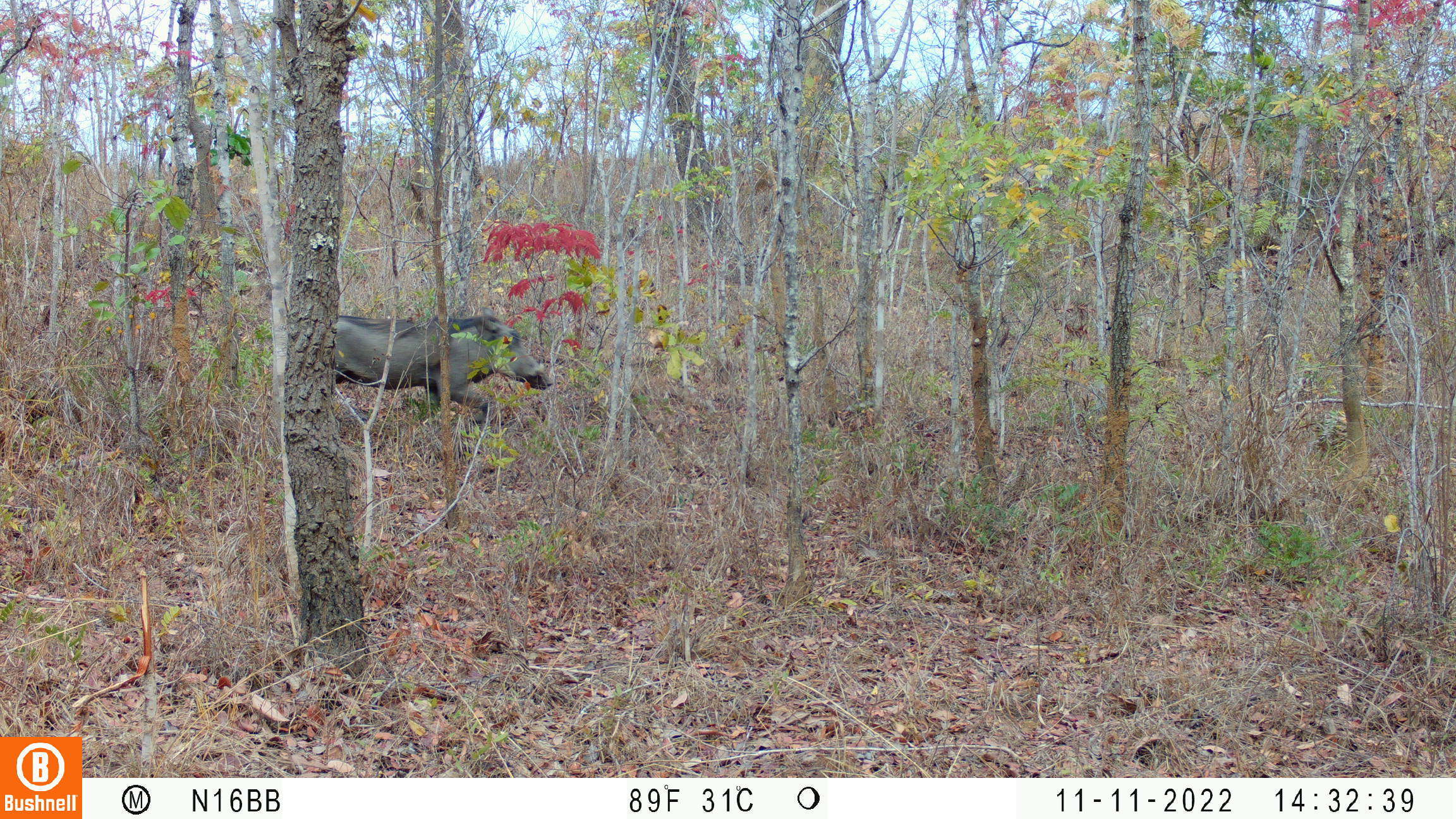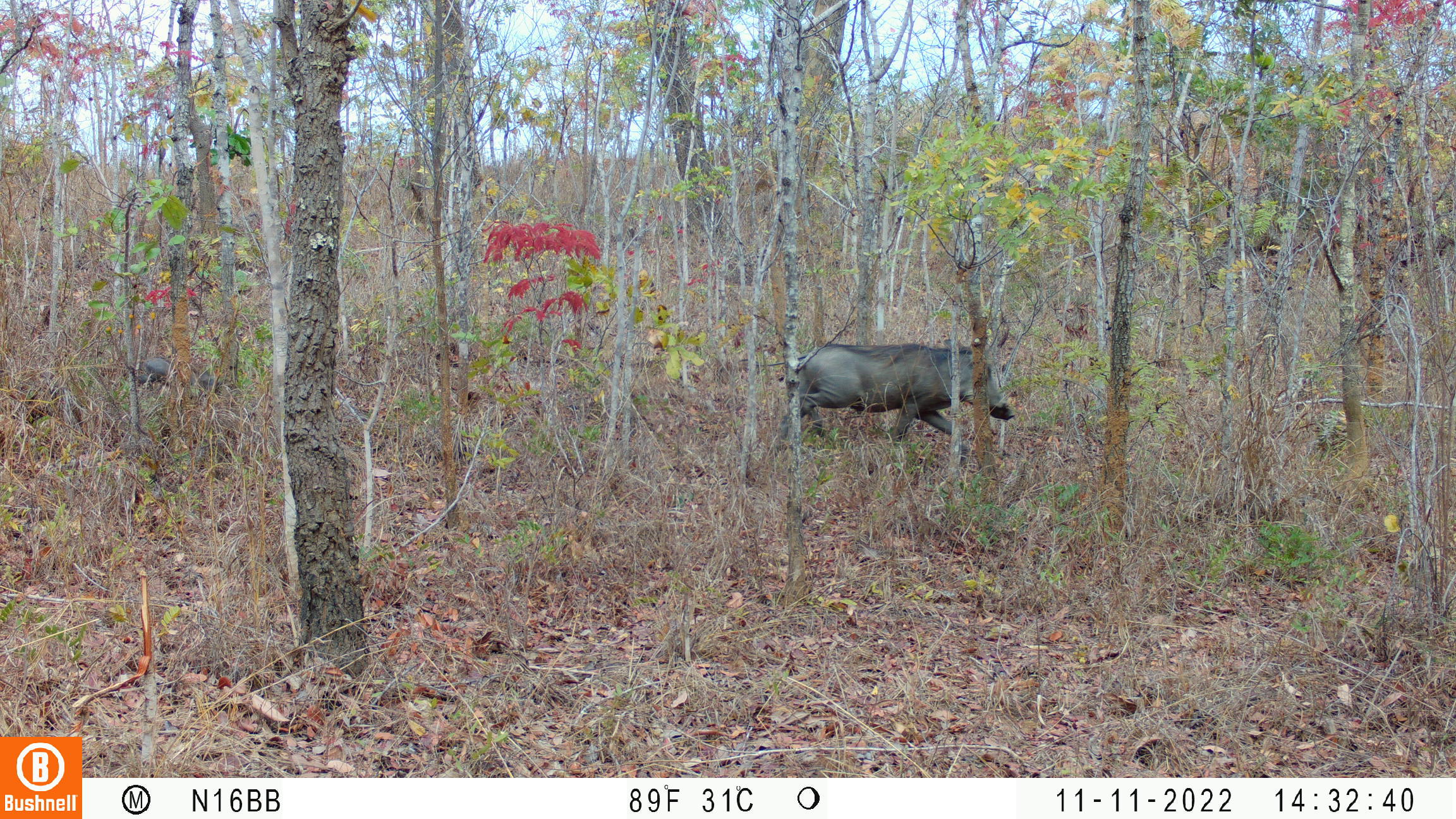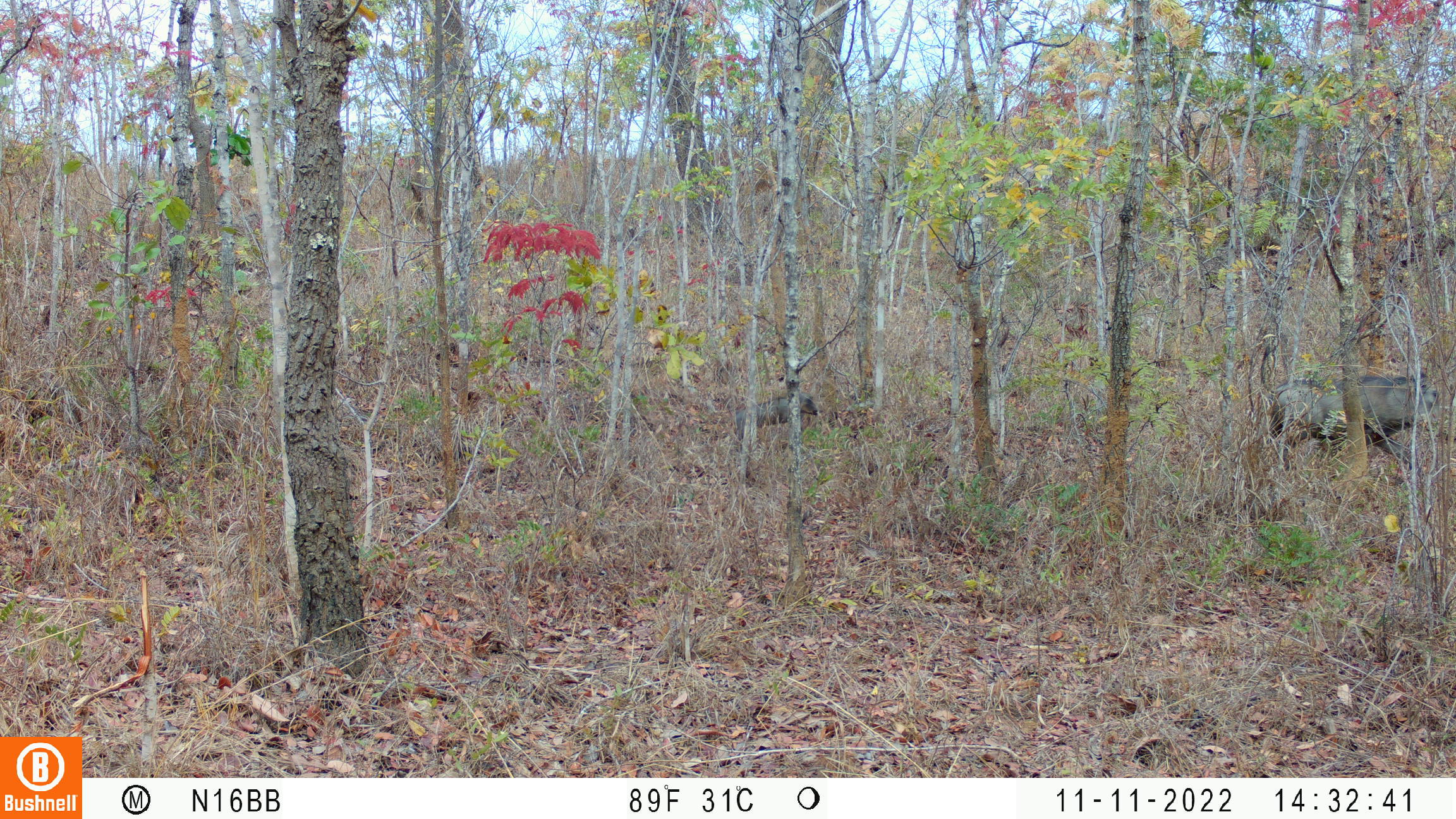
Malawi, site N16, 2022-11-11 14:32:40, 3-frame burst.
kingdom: Animalia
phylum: Chordata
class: Mammalia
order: Artiodactyla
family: Suidae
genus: Phacochoerus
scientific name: Phacochoerus africanus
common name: common warthog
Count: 1.